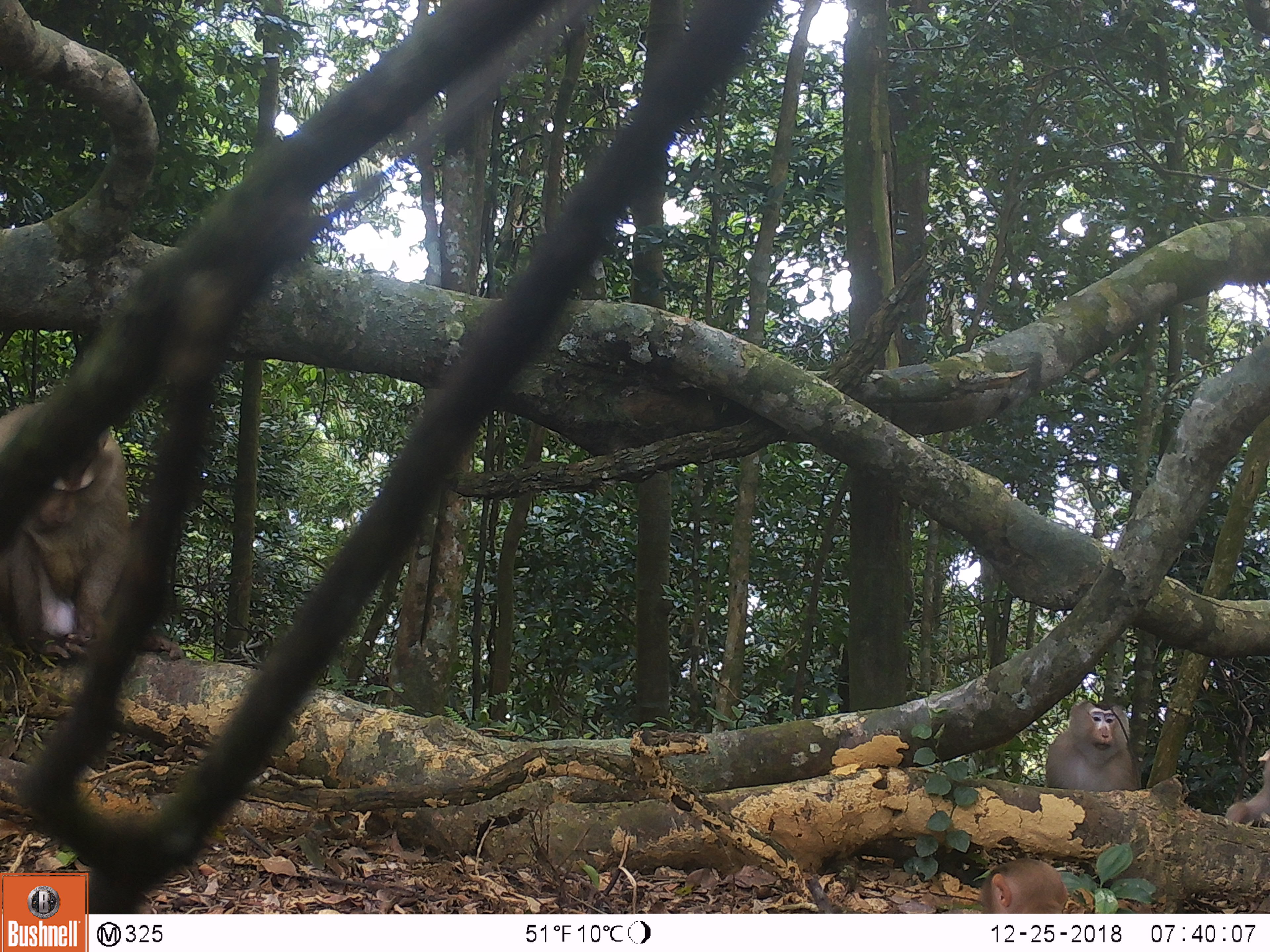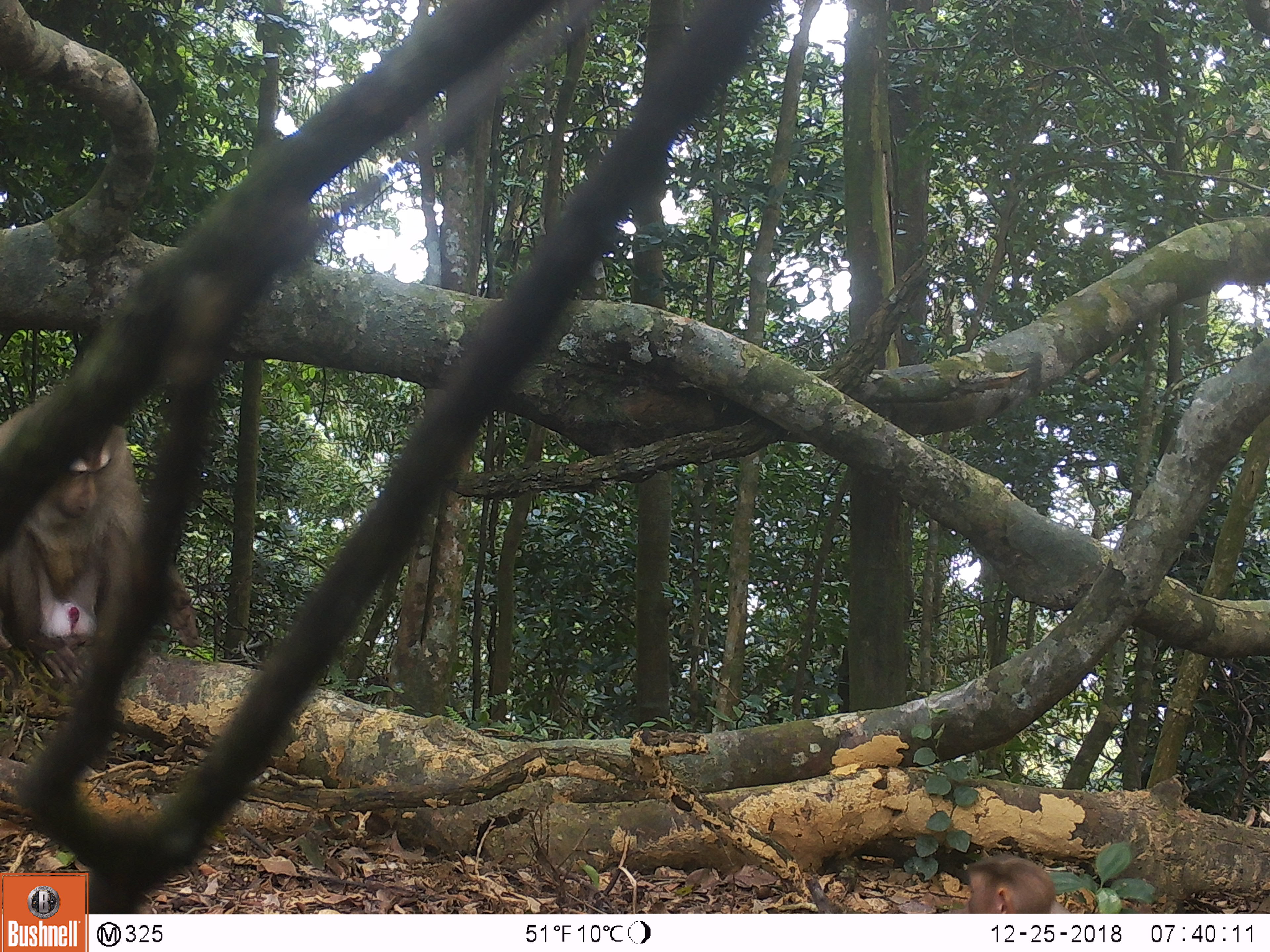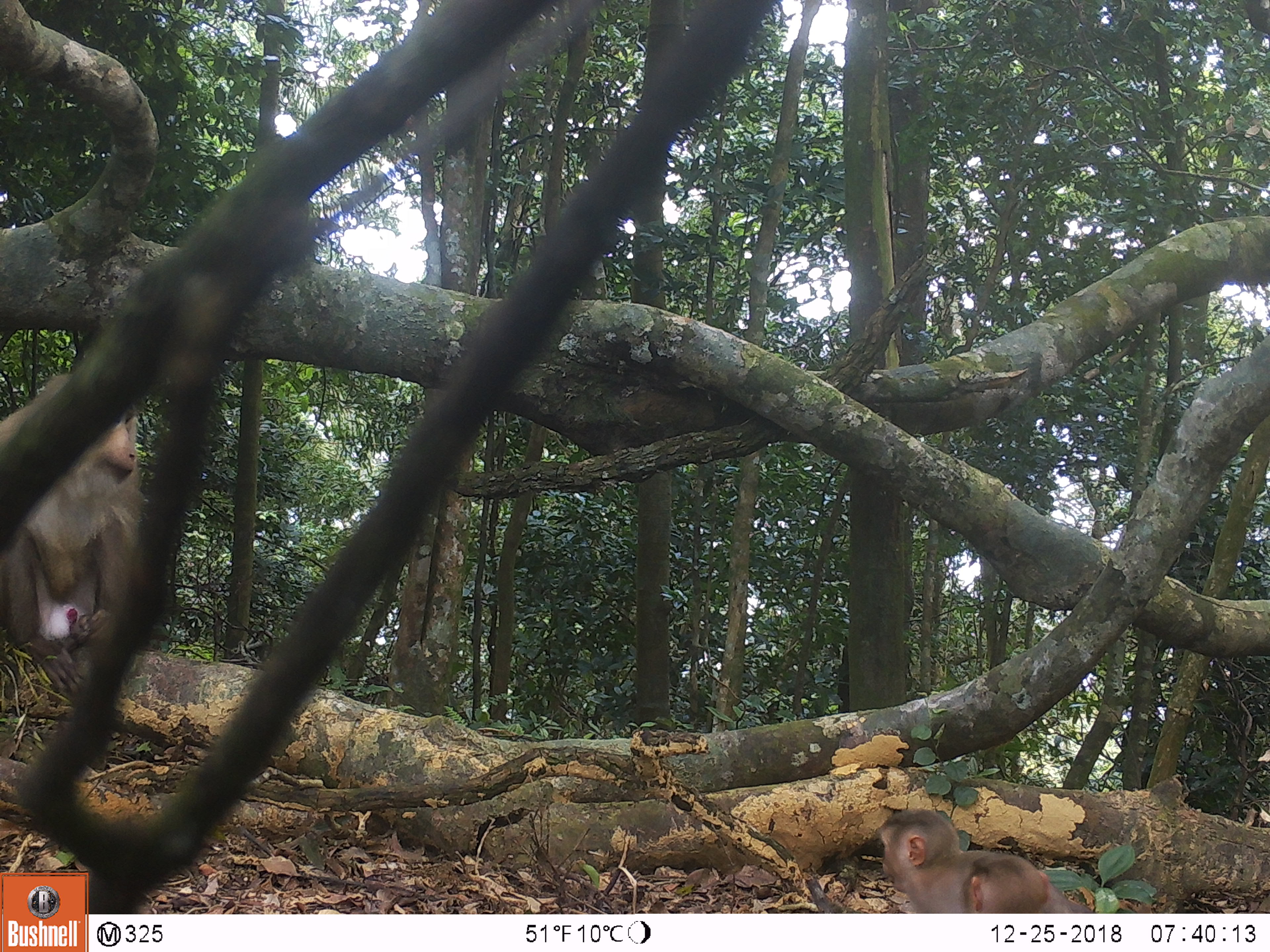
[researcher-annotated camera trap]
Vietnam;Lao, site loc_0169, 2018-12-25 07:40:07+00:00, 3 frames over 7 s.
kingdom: Animalia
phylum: Chordata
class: Mammalia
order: Primates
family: Cercopithecidae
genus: Macaca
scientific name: Macaca nemestrina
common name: pig-tailed macaque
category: pig tailed macaque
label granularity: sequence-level